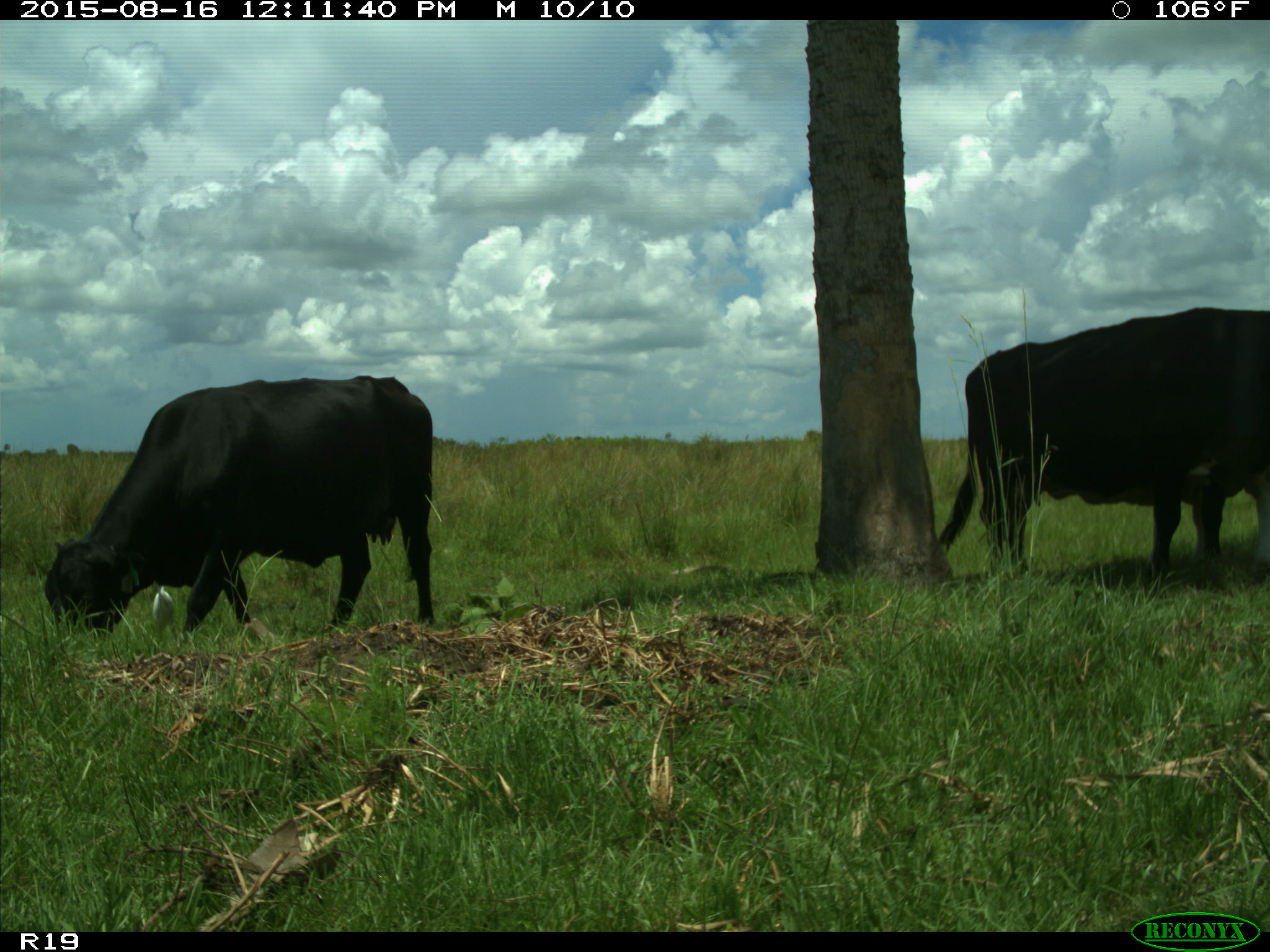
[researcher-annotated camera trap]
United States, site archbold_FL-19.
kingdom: Animalia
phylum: Chordata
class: Mammalia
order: Artiodactyla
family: Bovidae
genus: Bos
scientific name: Bos taurus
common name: domestic cow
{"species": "Bos taurus (domestic cow)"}